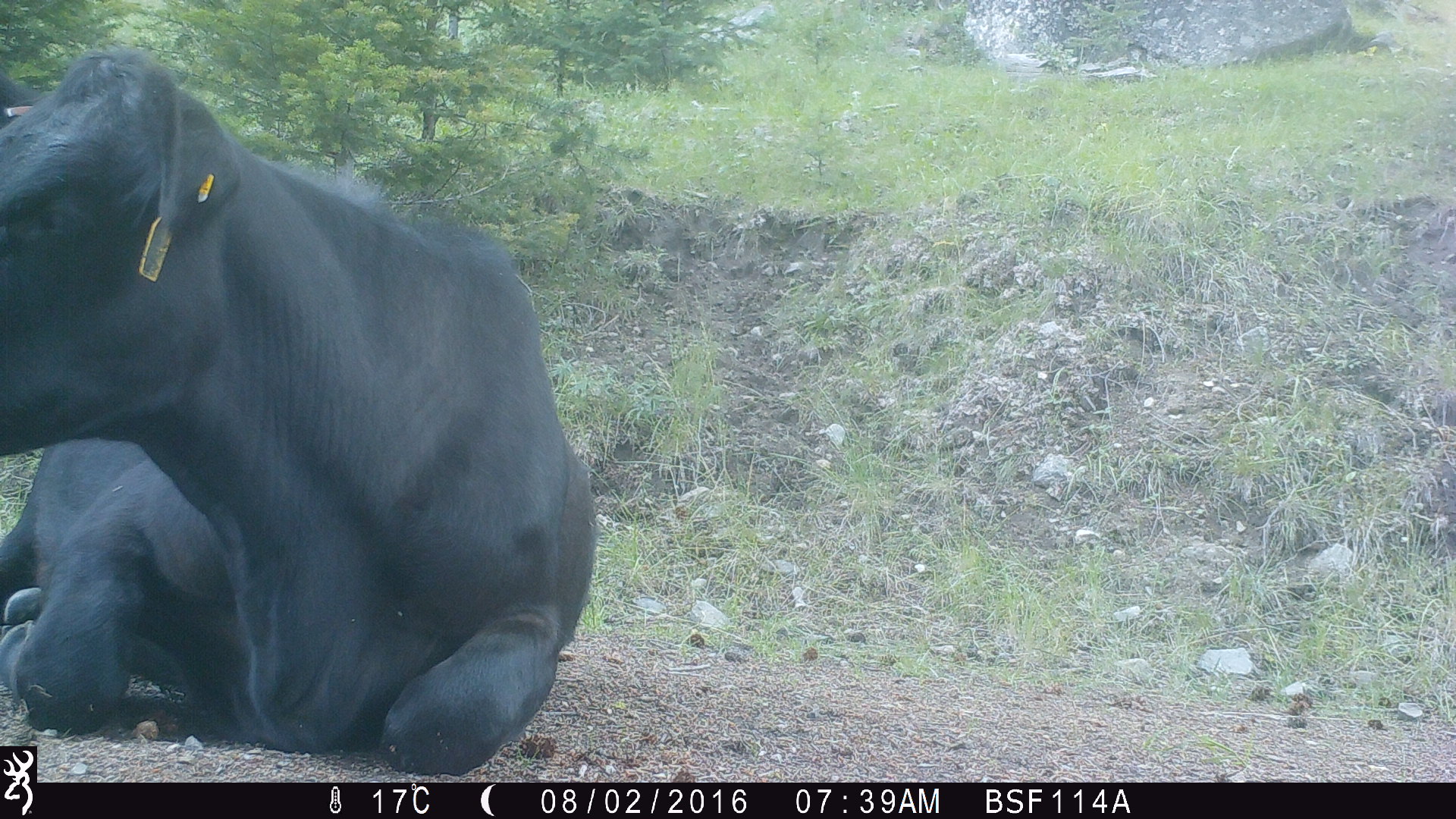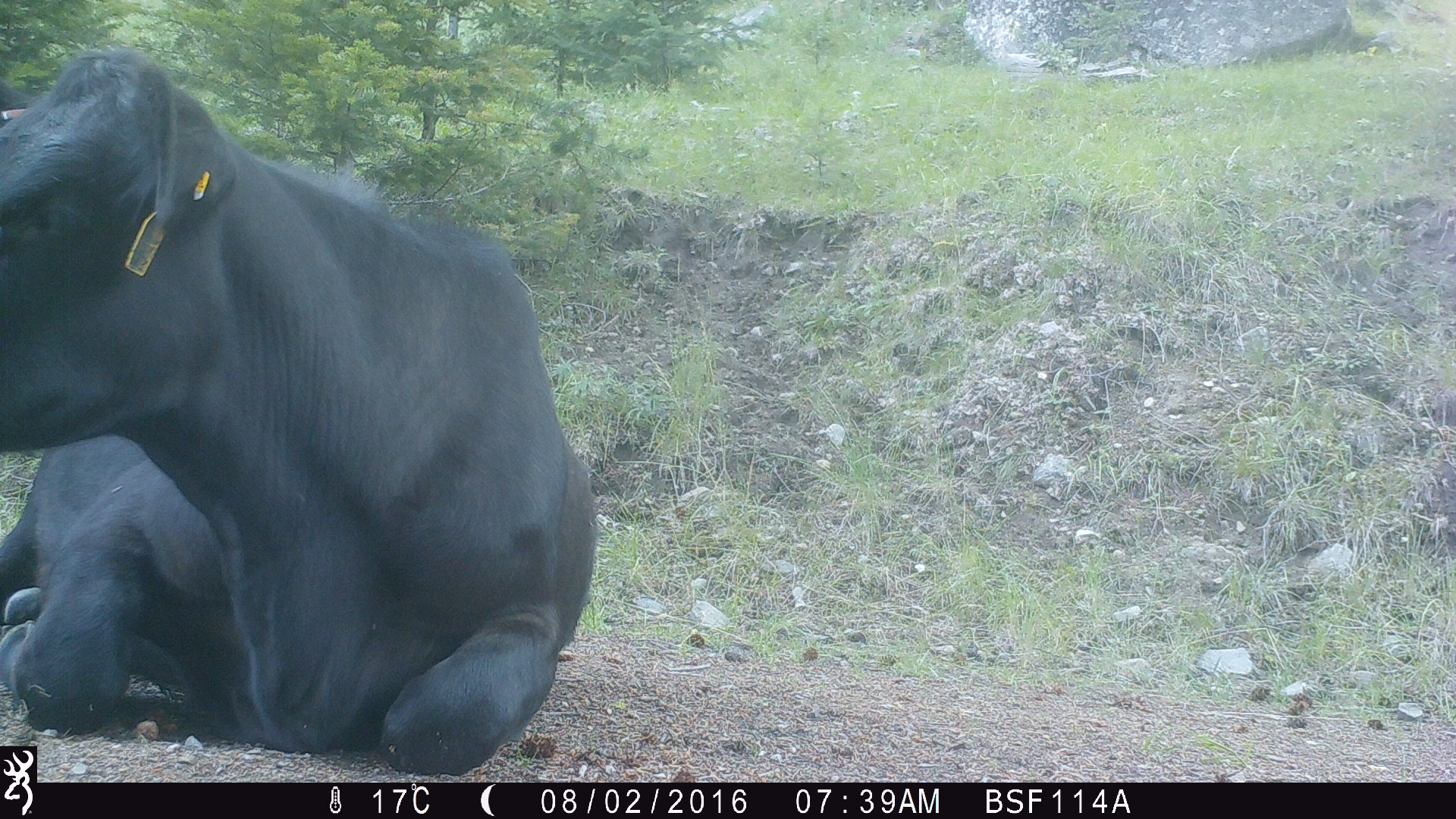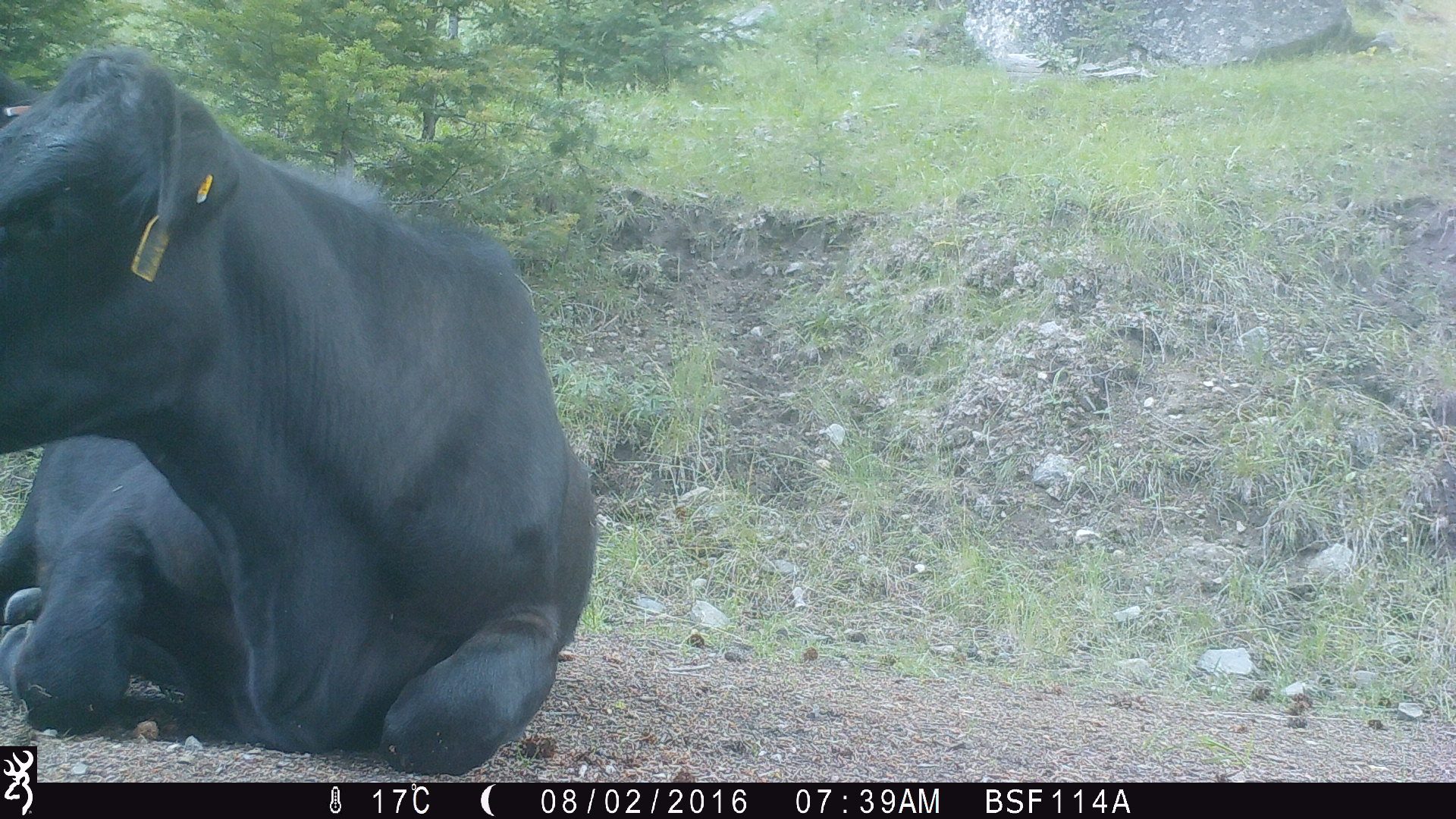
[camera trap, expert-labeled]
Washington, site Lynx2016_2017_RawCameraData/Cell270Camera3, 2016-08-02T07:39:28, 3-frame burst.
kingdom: Animalia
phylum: Chordata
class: Mammalia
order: Artiodactyla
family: Bovidae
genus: Bos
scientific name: Bos taurus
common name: domestic cattle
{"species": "domestic cattle (Bos taurus)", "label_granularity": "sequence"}